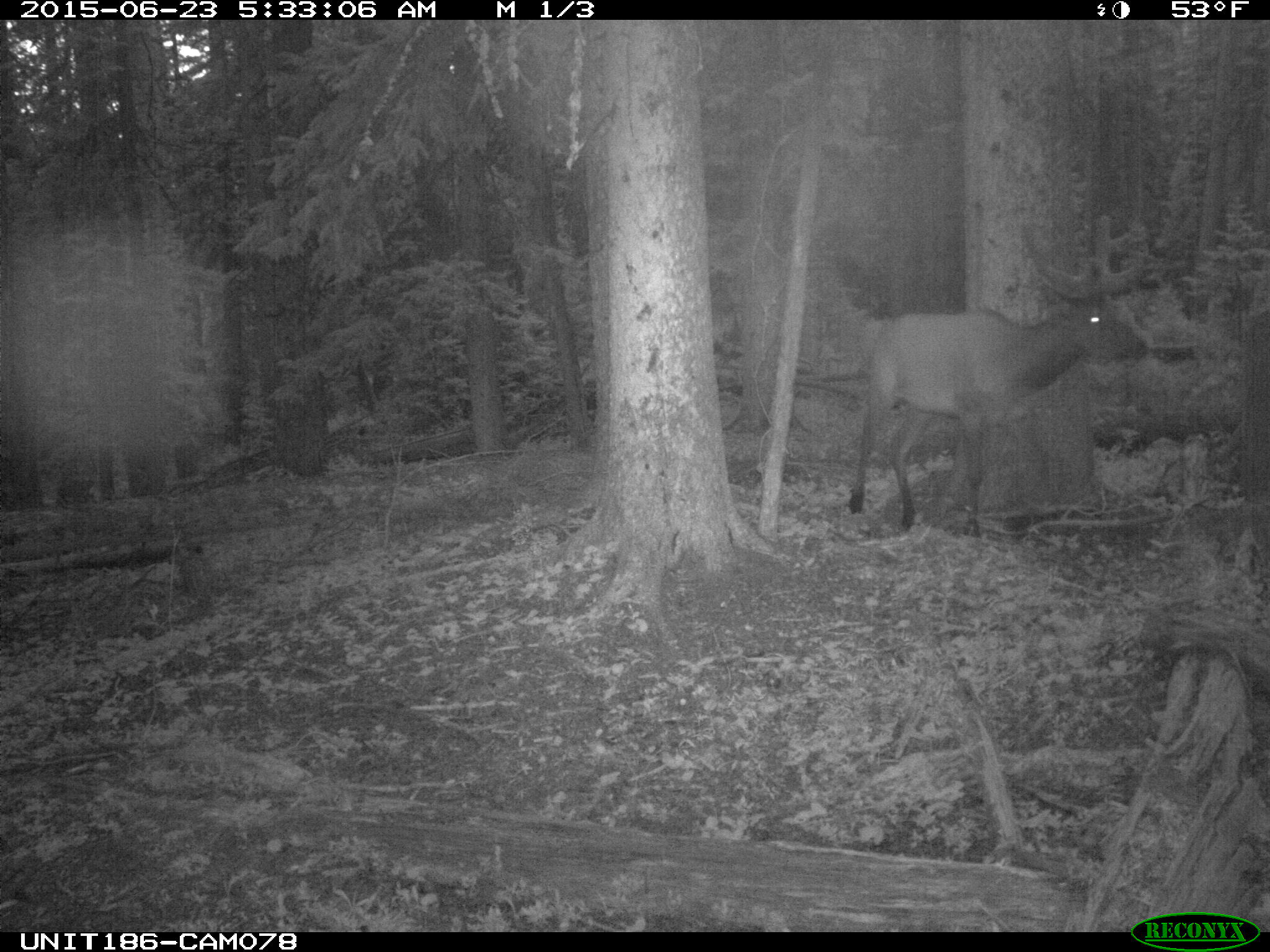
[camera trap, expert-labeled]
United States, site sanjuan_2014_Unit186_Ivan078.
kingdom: Animalia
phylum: Chordata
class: Mammalia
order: Artiodactyla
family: Cervidae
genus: Cervus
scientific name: Cervus elaphus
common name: red deer